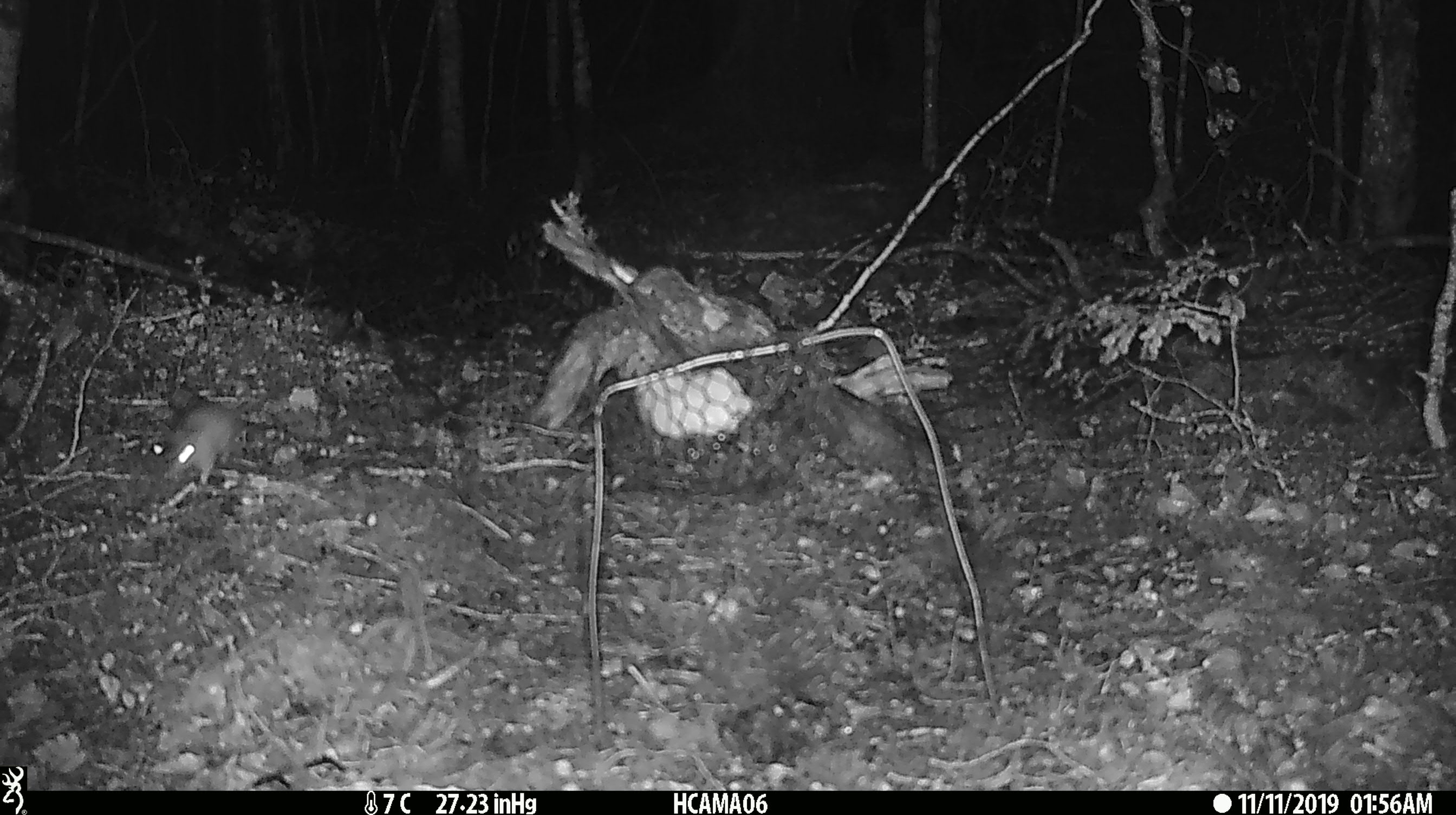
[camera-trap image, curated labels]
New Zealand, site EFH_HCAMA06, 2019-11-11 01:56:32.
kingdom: Animalia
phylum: Chordata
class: Mammalia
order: Rodentia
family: Muridae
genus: Mus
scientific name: Mus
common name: mouse